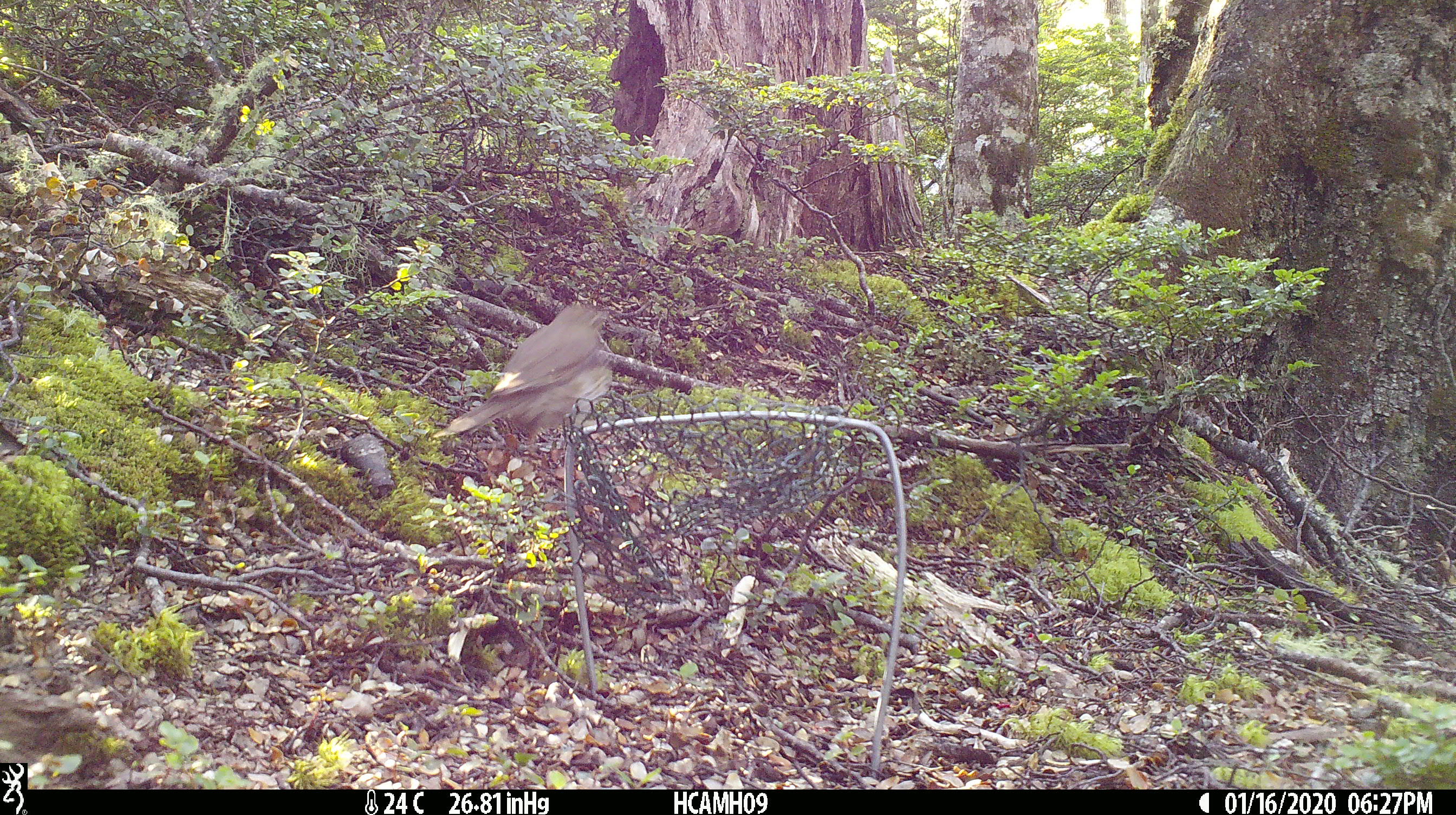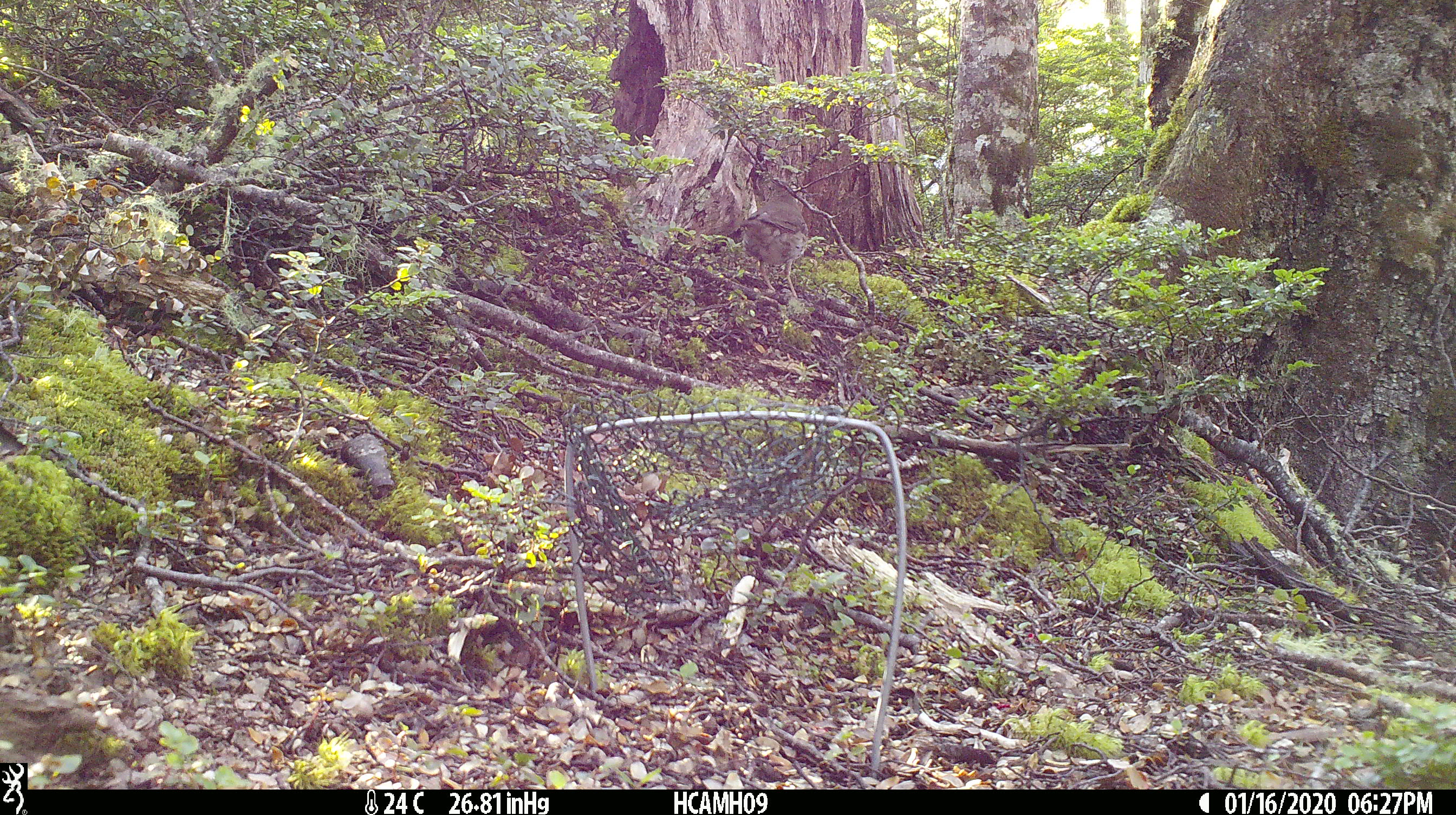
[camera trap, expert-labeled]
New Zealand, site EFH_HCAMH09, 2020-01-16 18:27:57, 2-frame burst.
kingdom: Animalia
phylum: Chordata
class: Aves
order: Passeriformes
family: Turdidae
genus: Turdus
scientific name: Turdus philomelos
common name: song thrush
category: thrush